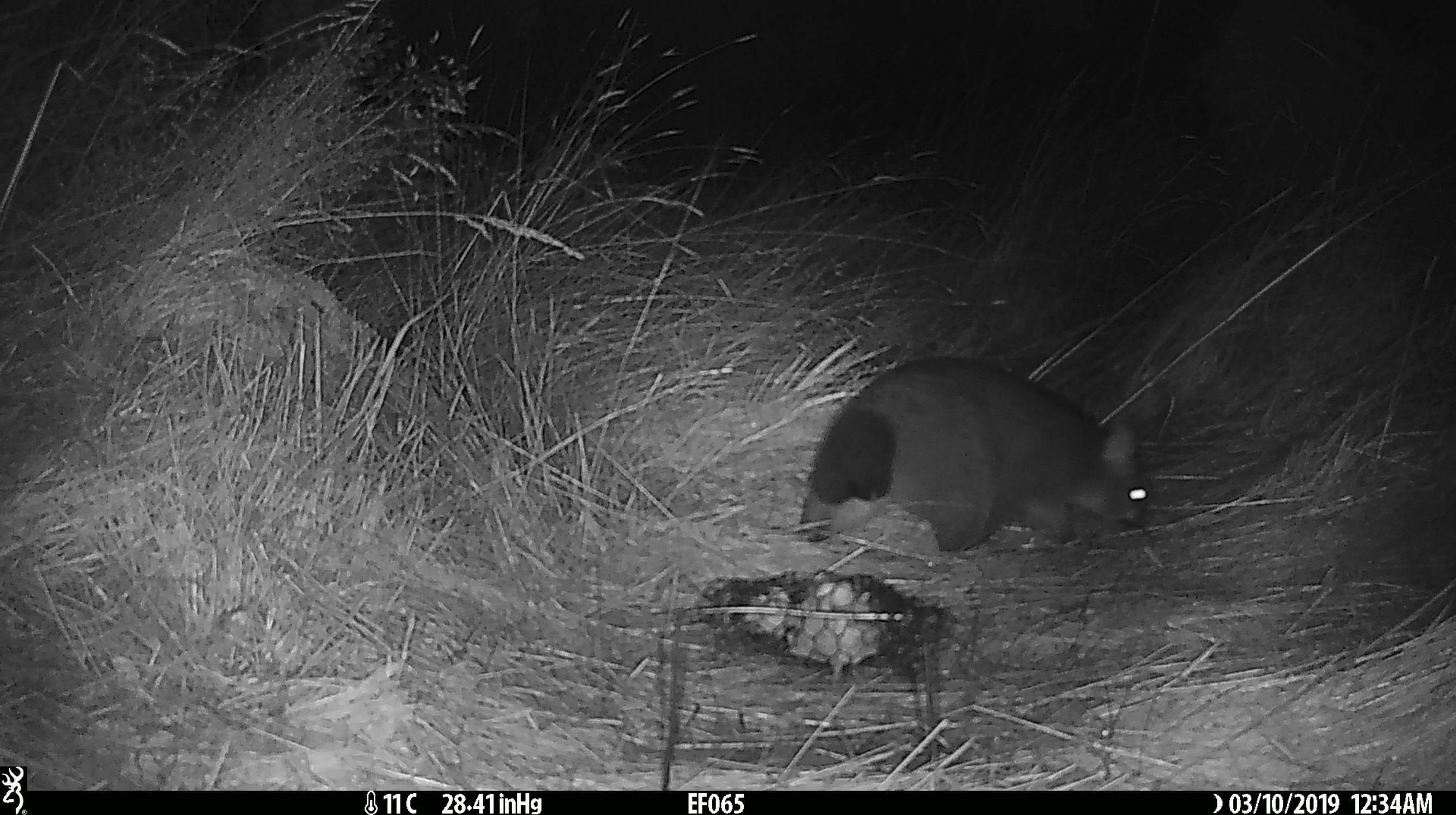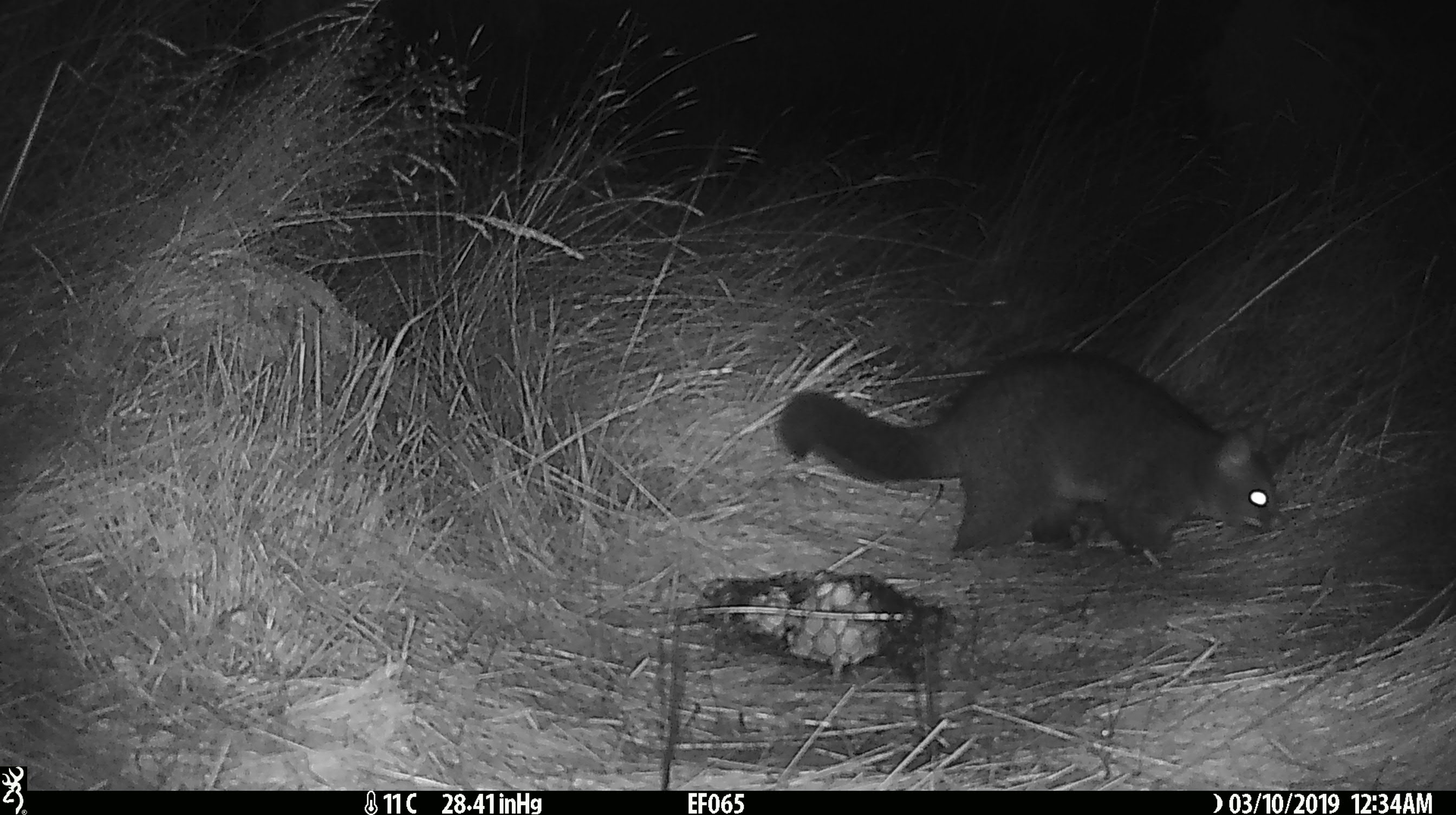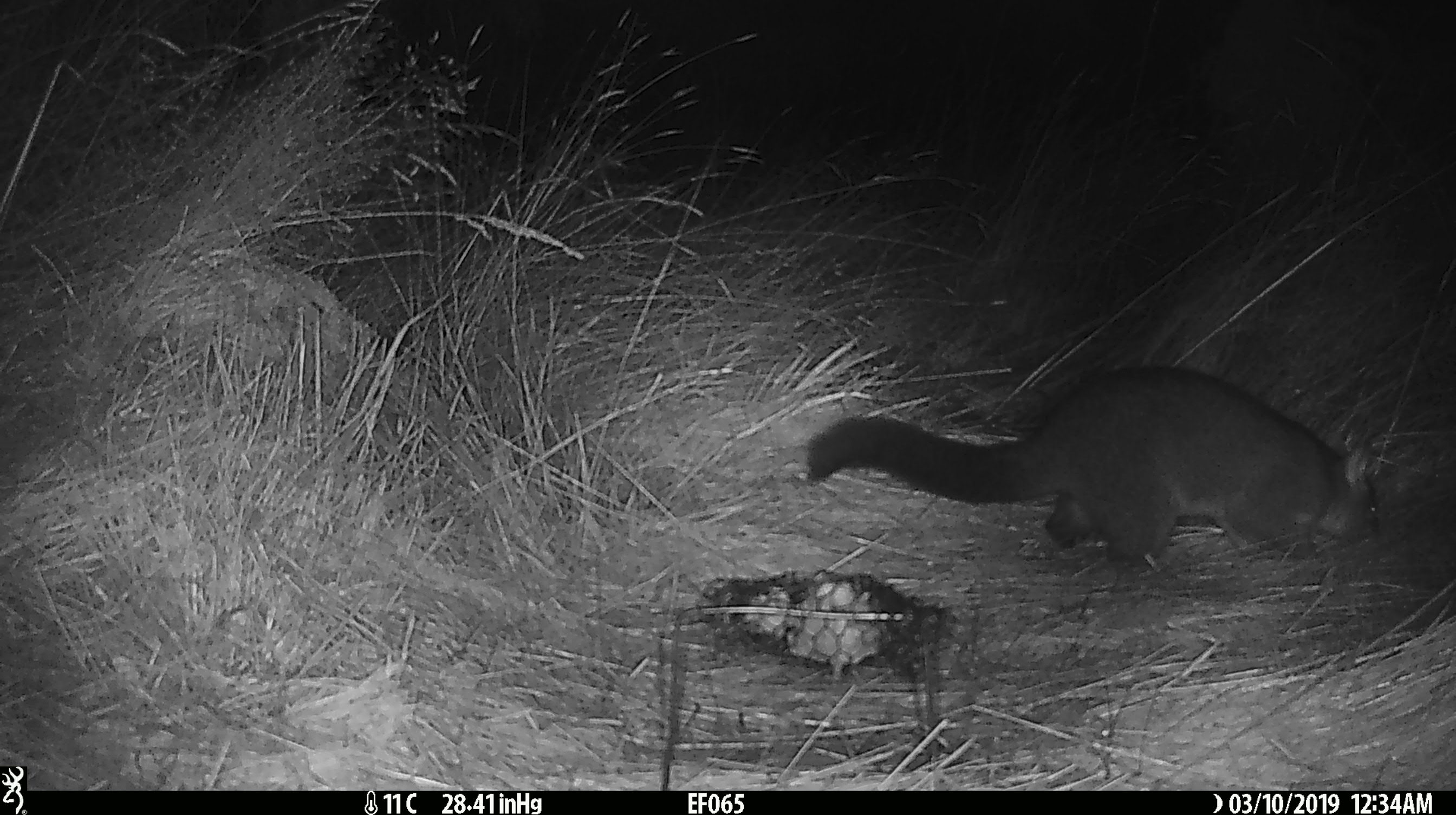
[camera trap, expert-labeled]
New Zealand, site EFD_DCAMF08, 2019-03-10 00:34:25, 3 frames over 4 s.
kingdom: Animalia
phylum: Chordata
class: Mammalia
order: Diprotodontia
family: Phalangeridae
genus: Trichosurus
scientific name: Trichosurus vulpecula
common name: common brushtail possum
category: possum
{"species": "possum (common brushtail possum) (Trichosurus vulpecula)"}